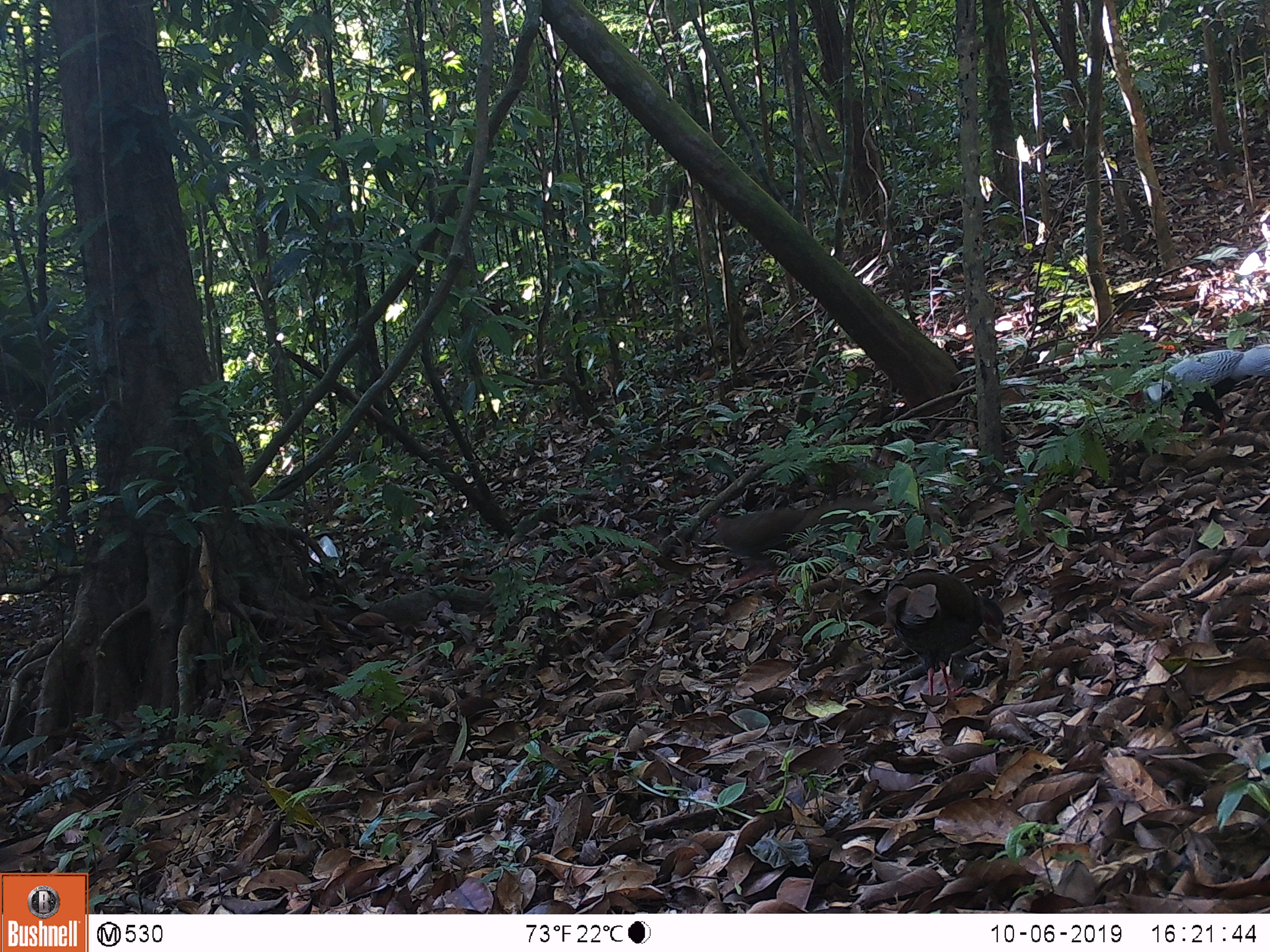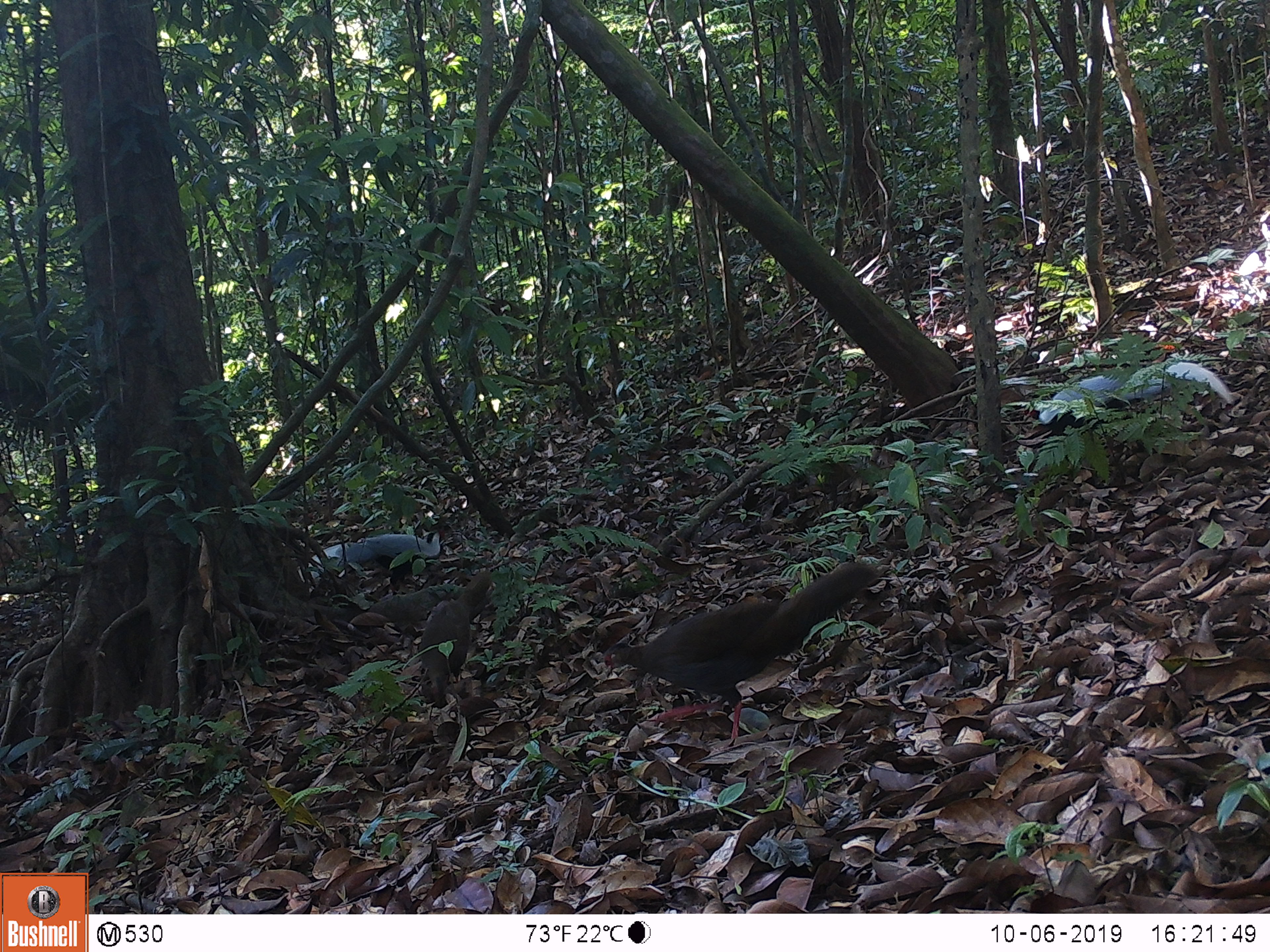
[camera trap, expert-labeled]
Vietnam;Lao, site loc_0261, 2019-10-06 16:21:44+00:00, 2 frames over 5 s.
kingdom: Animalia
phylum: Chordata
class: Aves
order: Galliformes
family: Phasianidae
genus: Lophura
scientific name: Lophura nycthemera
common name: silver pheasant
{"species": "silver pheasant (Lophura nycthemera)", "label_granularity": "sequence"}